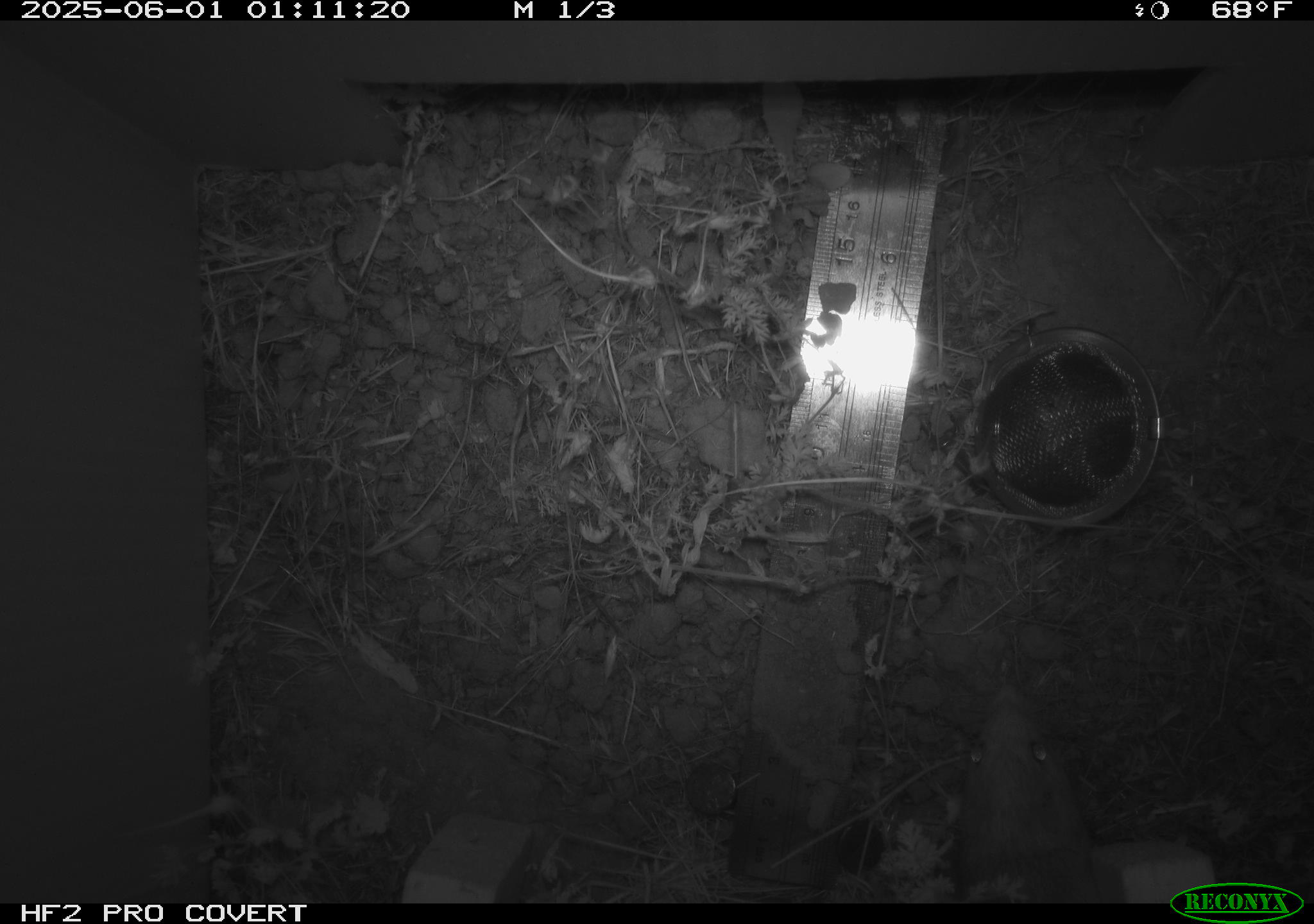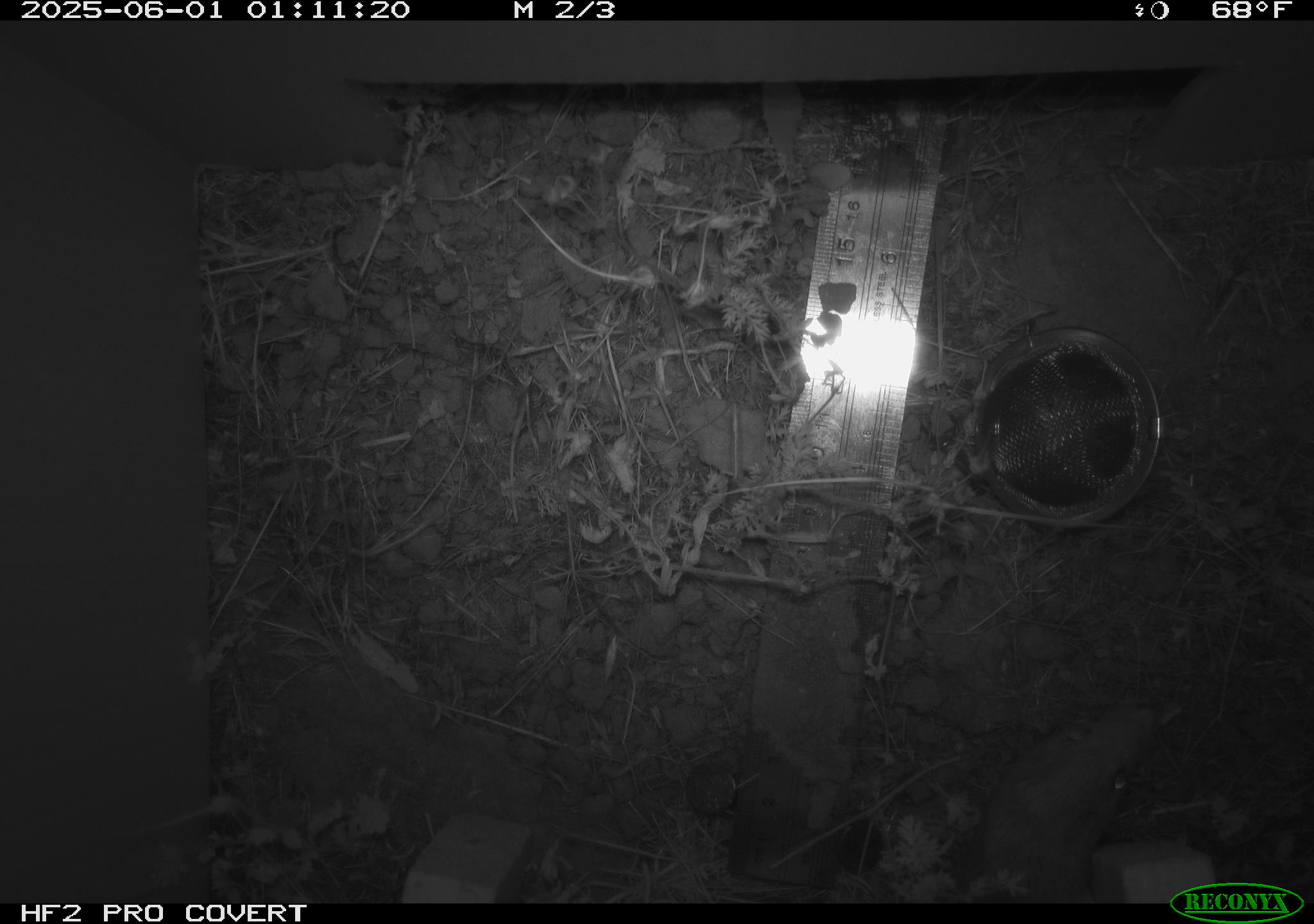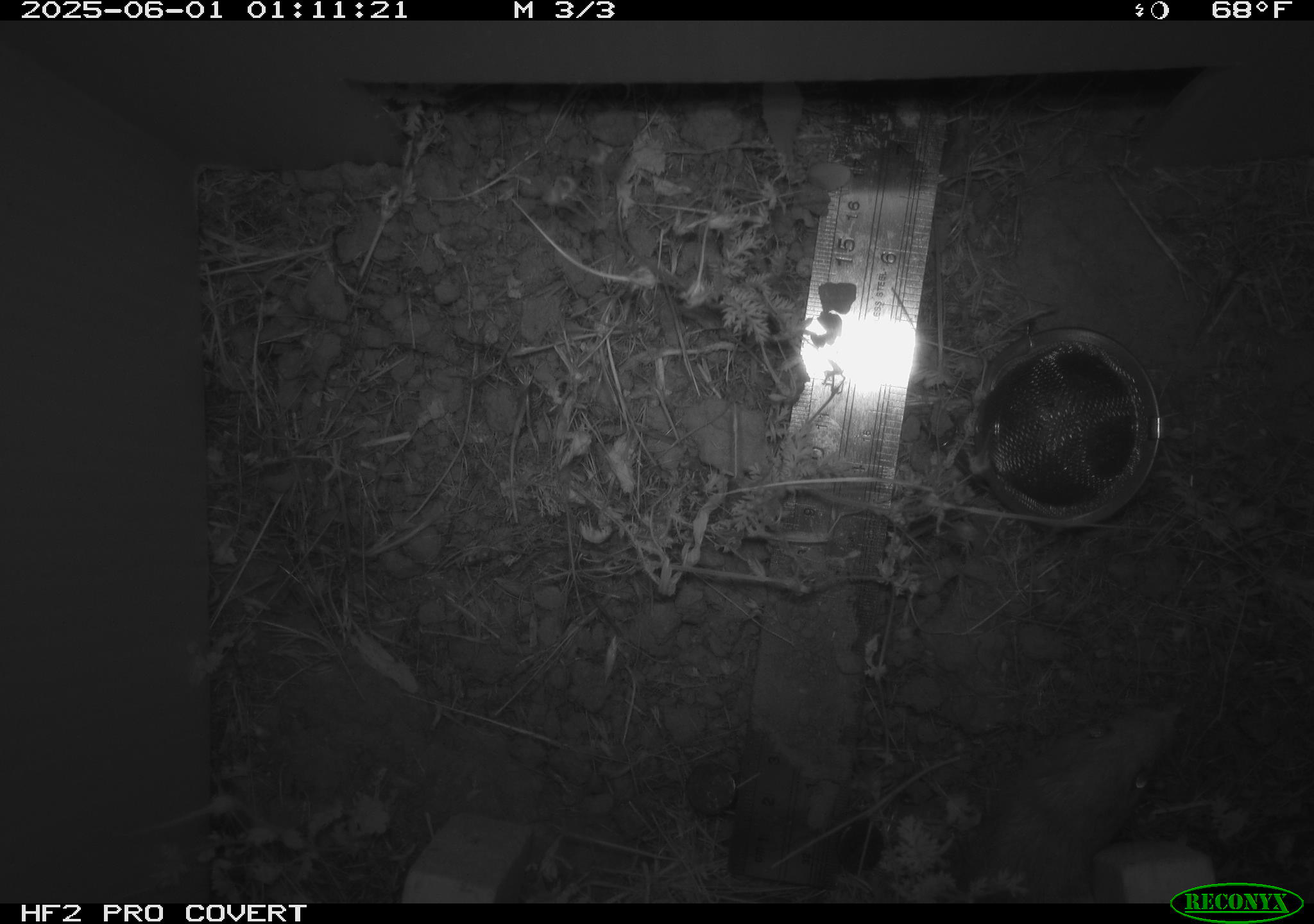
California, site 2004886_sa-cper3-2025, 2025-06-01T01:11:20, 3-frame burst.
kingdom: Animalia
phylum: Chordata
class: Mammalia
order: Rodentia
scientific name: Rodentia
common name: rodent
Rodent (Rodentia).